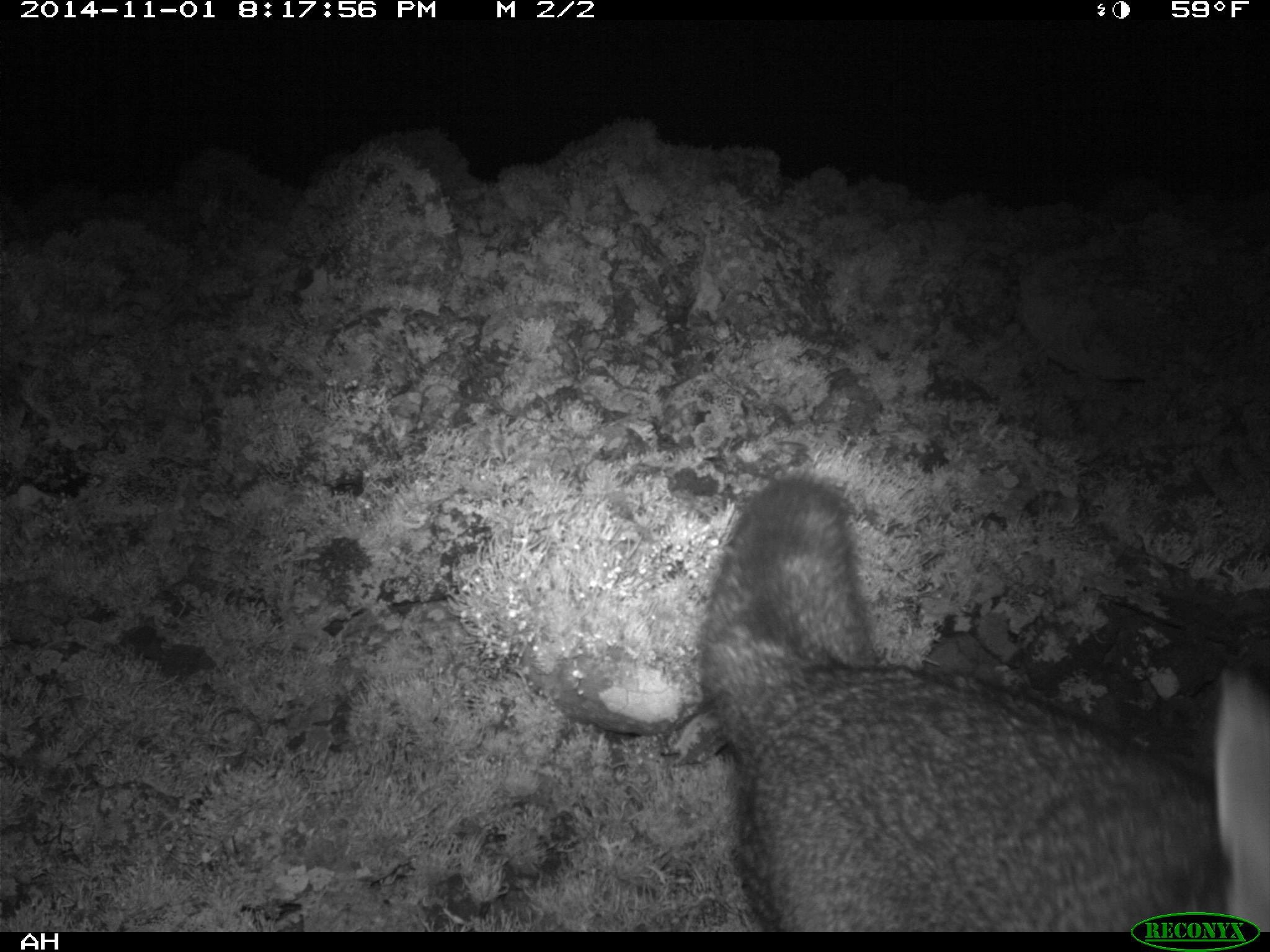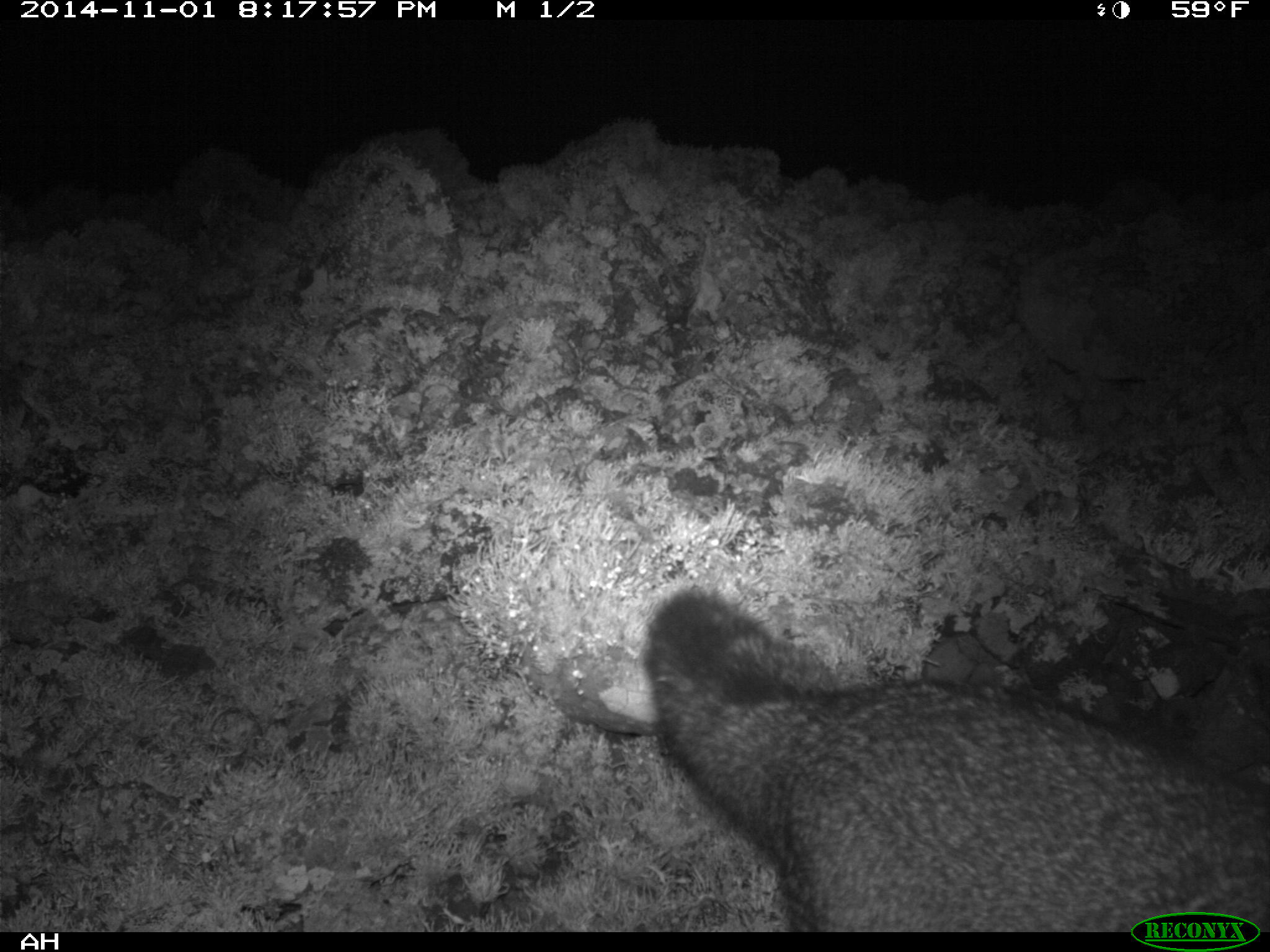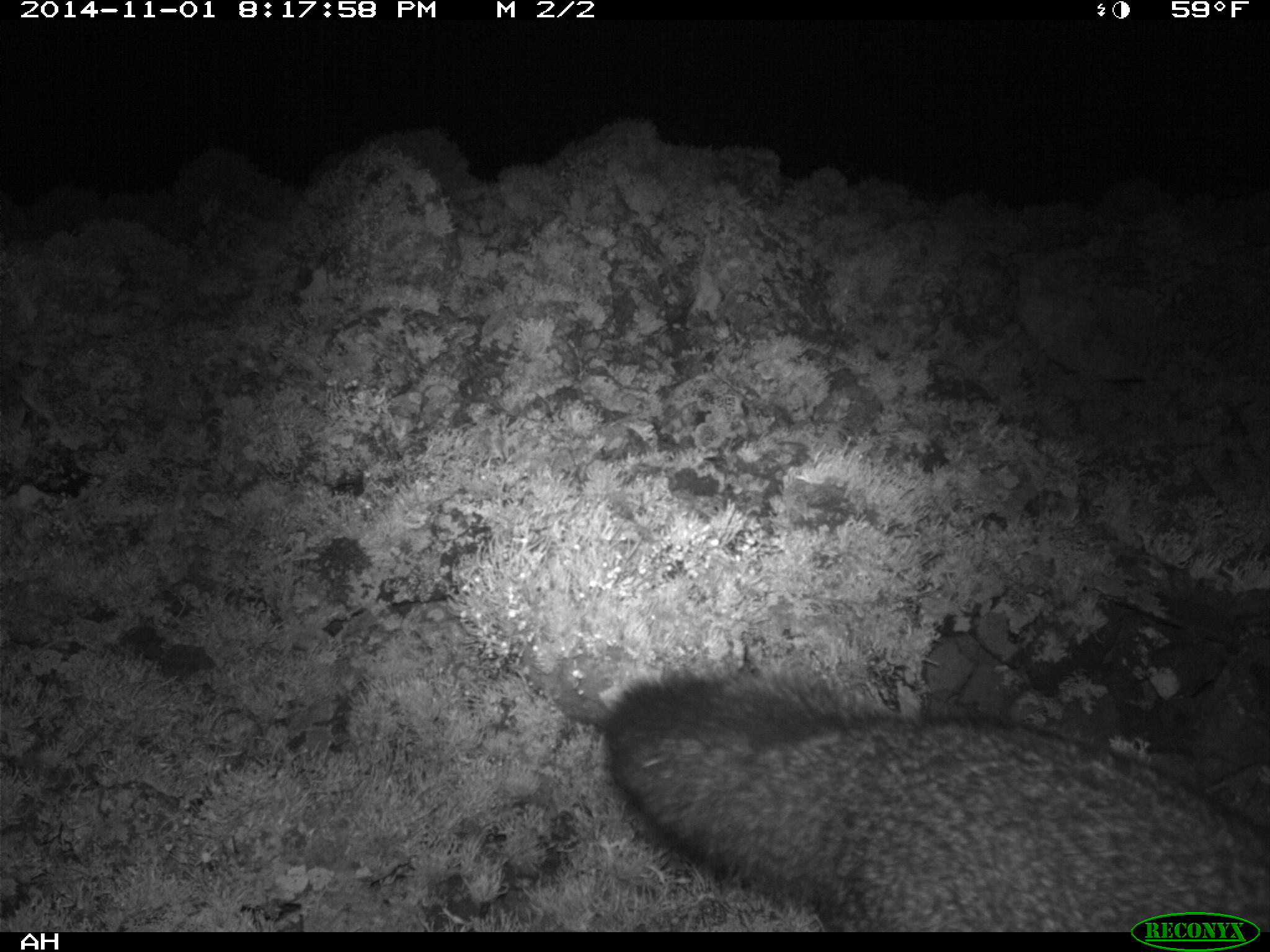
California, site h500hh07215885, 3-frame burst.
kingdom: Animalia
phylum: Chordata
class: Mammalia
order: Carnivora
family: Canidae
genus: Urocyon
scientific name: Urocyon littoralis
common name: island fox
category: fox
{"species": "fox (island fox) (Urocyon littoralis)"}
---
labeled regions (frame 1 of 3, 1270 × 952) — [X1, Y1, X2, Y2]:
fox: [699, 477, 1269, 932]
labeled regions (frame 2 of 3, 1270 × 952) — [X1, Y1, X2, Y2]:
fox: [644, 591, 1269, 932]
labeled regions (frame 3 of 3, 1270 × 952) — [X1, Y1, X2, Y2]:
fox: [601, 659, 1268, 933]